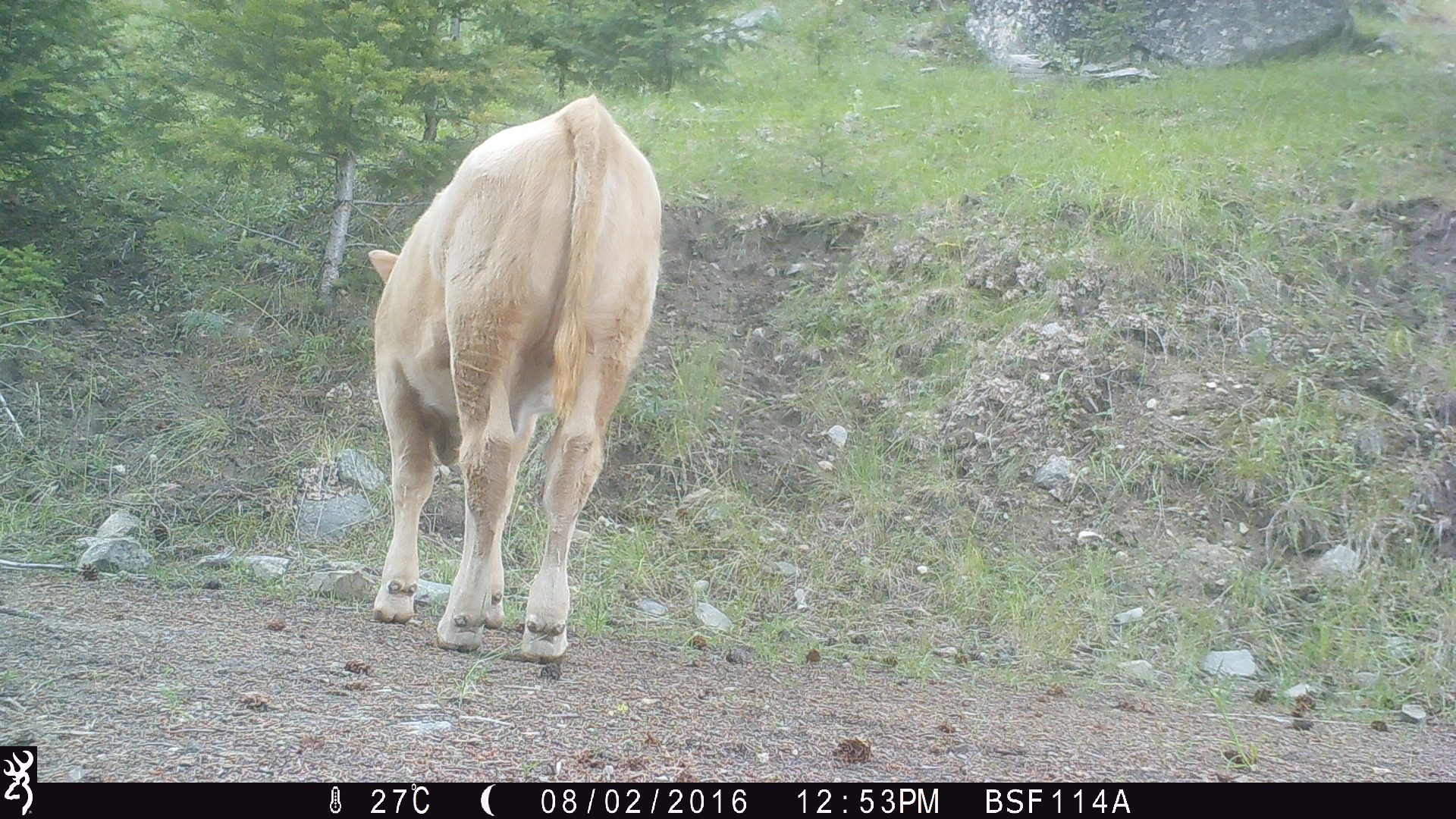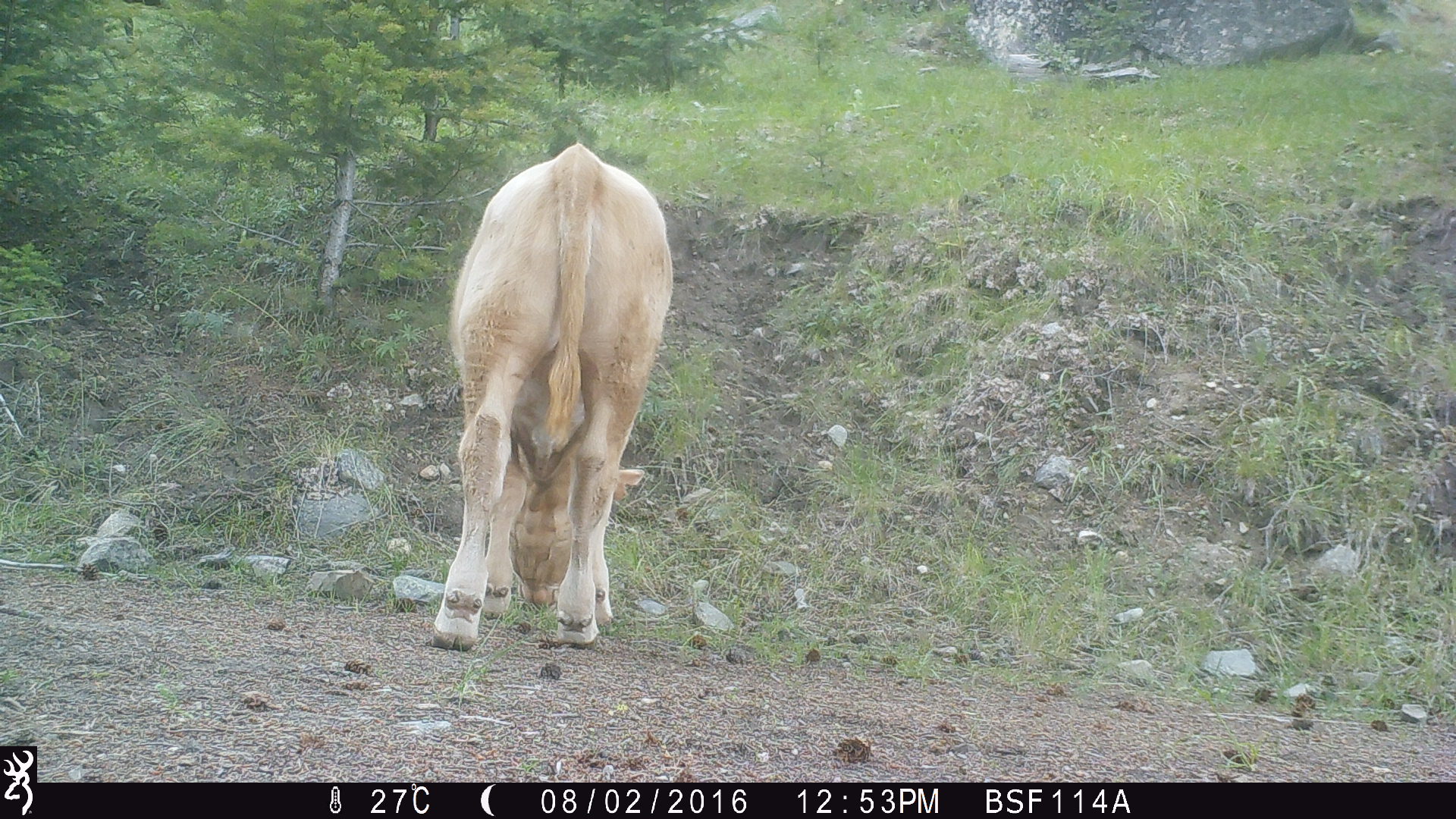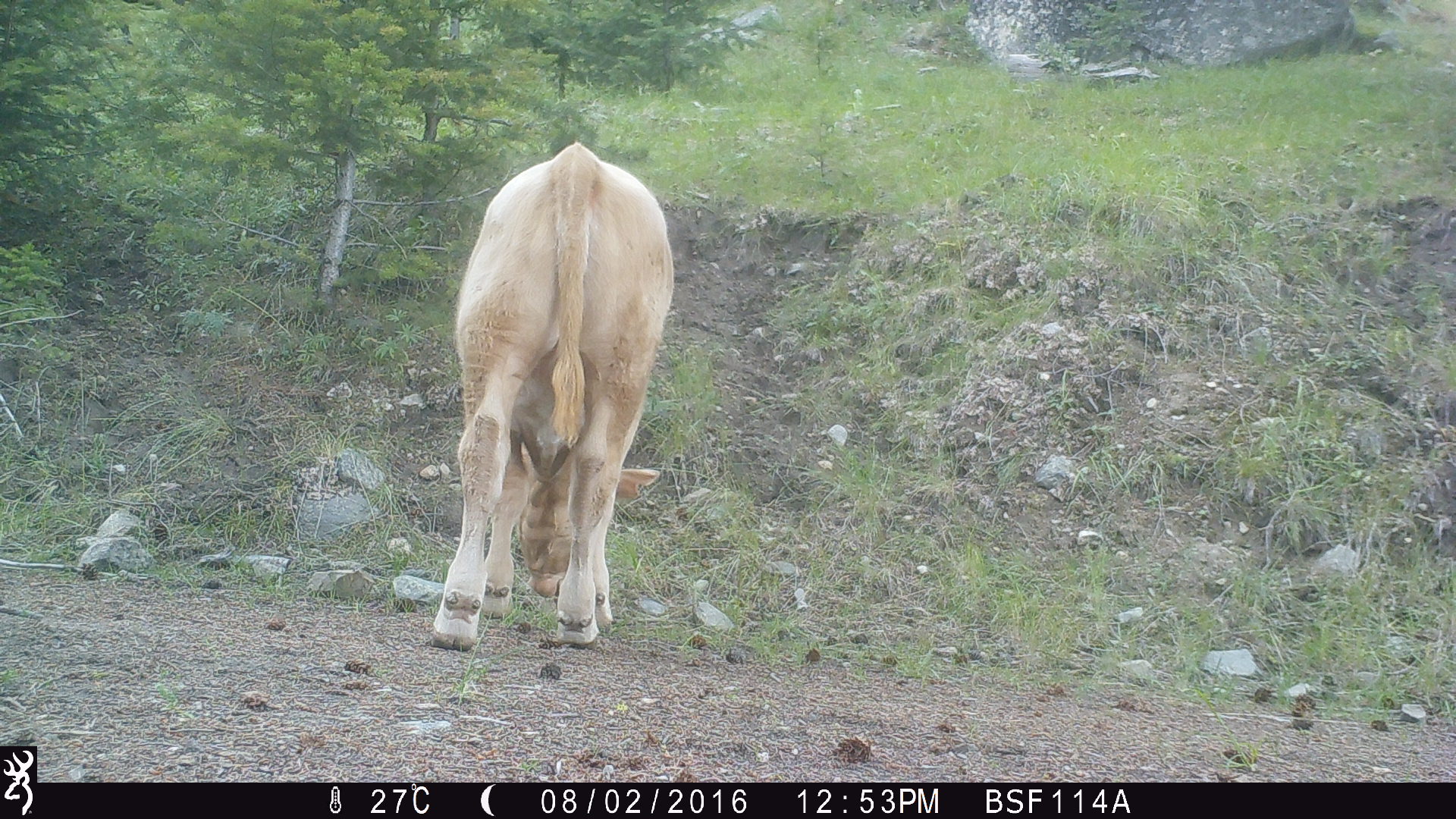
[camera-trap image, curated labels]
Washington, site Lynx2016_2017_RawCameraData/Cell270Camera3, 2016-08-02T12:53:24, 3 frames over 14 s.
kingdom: Animalia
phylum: Chordata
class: Mammalia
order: Artiodactyla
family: Bovidae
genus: Bos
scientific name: Bos taurus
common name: domestic cattle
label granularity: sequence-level